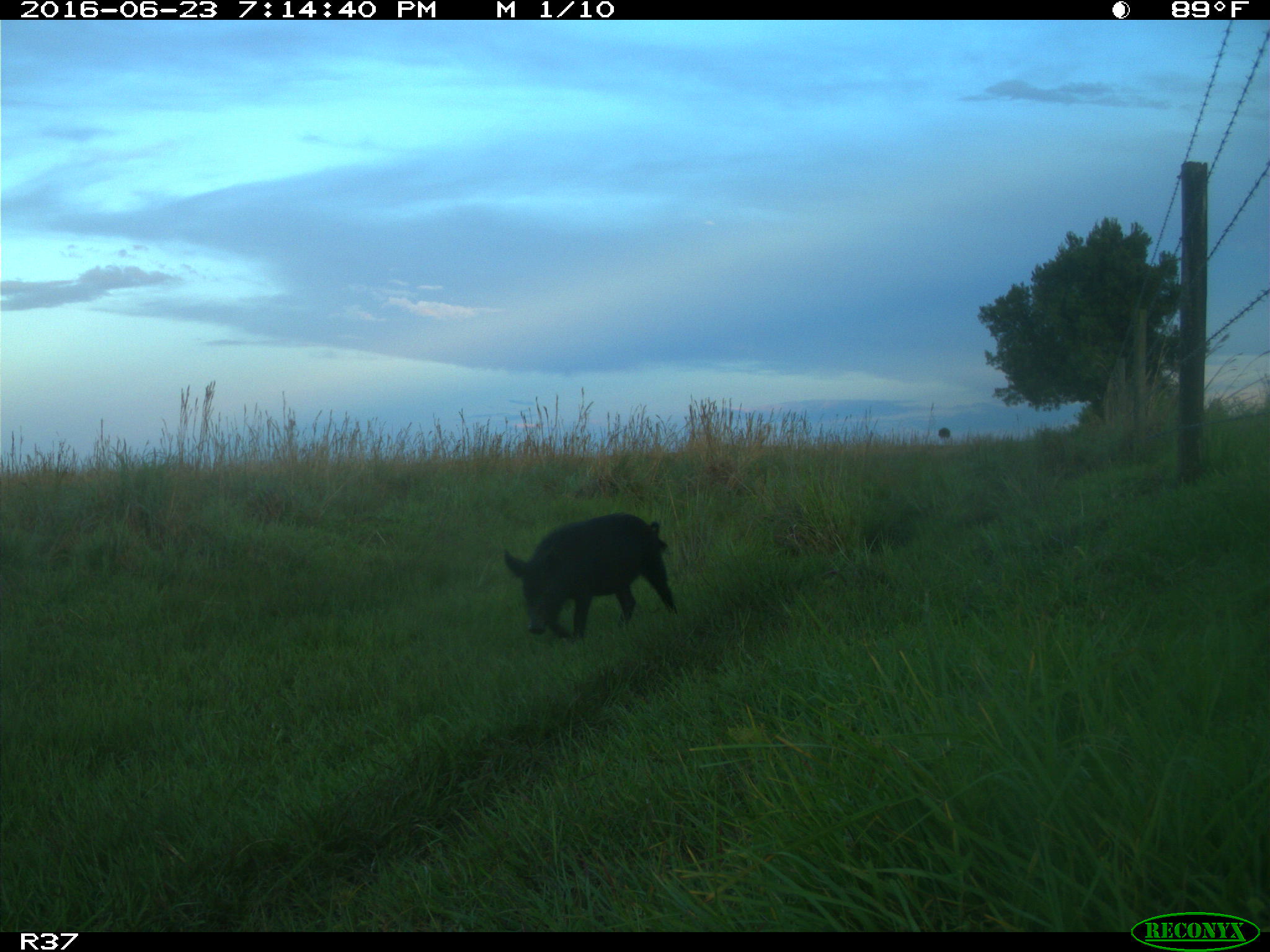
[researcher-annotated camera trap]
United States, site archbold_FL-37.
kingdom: Animalia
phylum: Chordata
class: Mammalia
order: Artiodactyla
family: Suidae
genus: Sus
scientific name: Sus scrofa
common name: wild boar